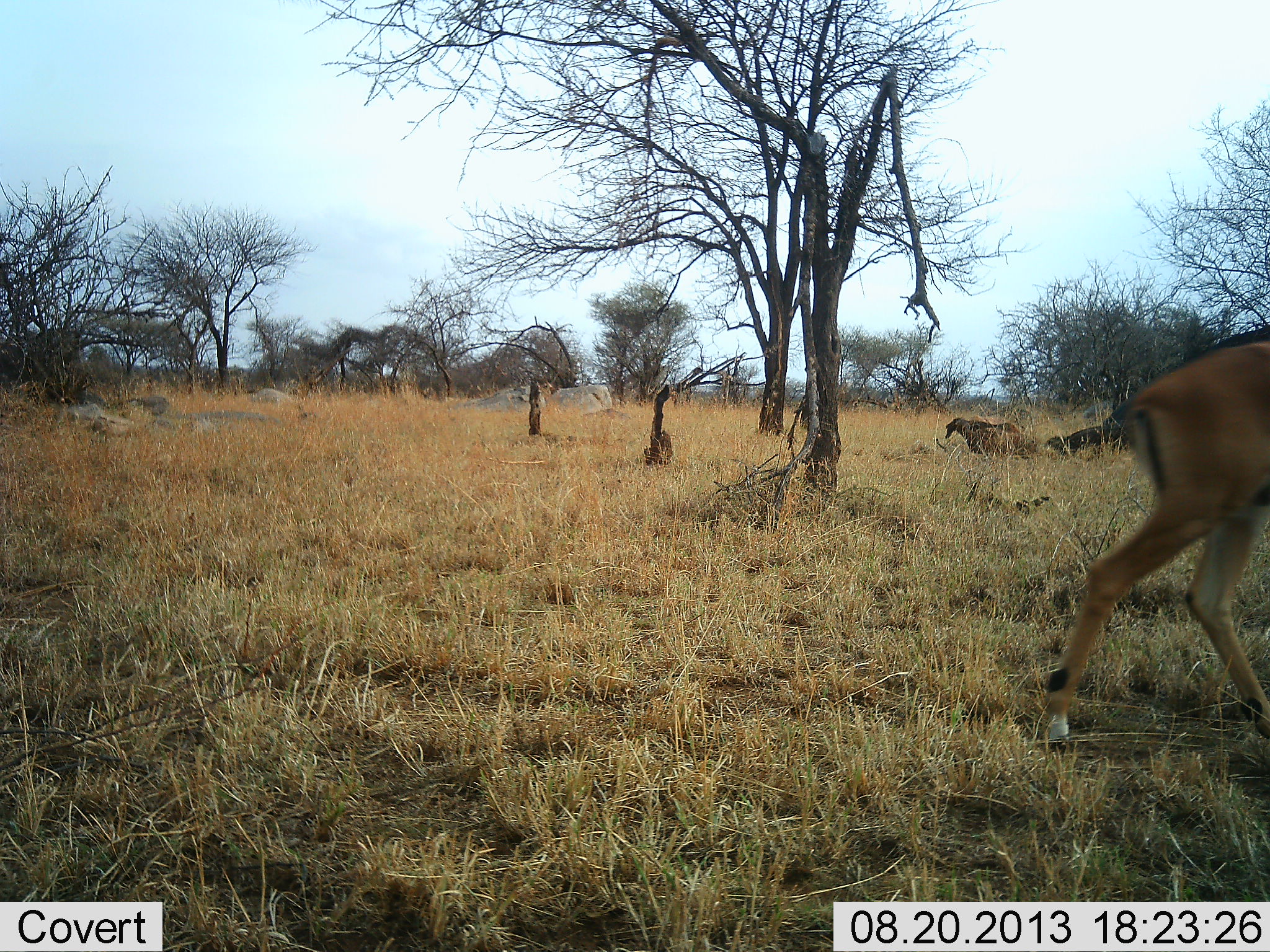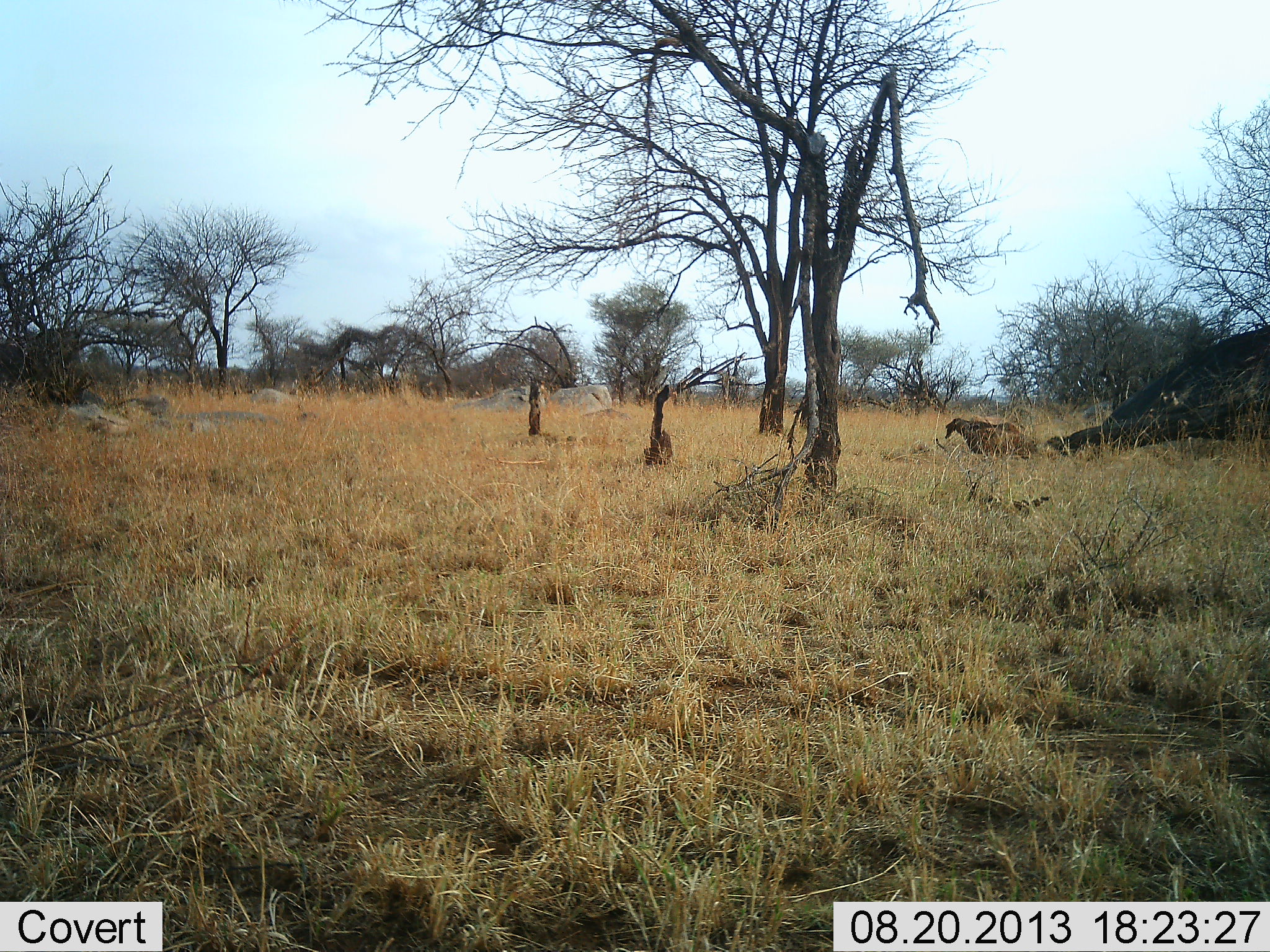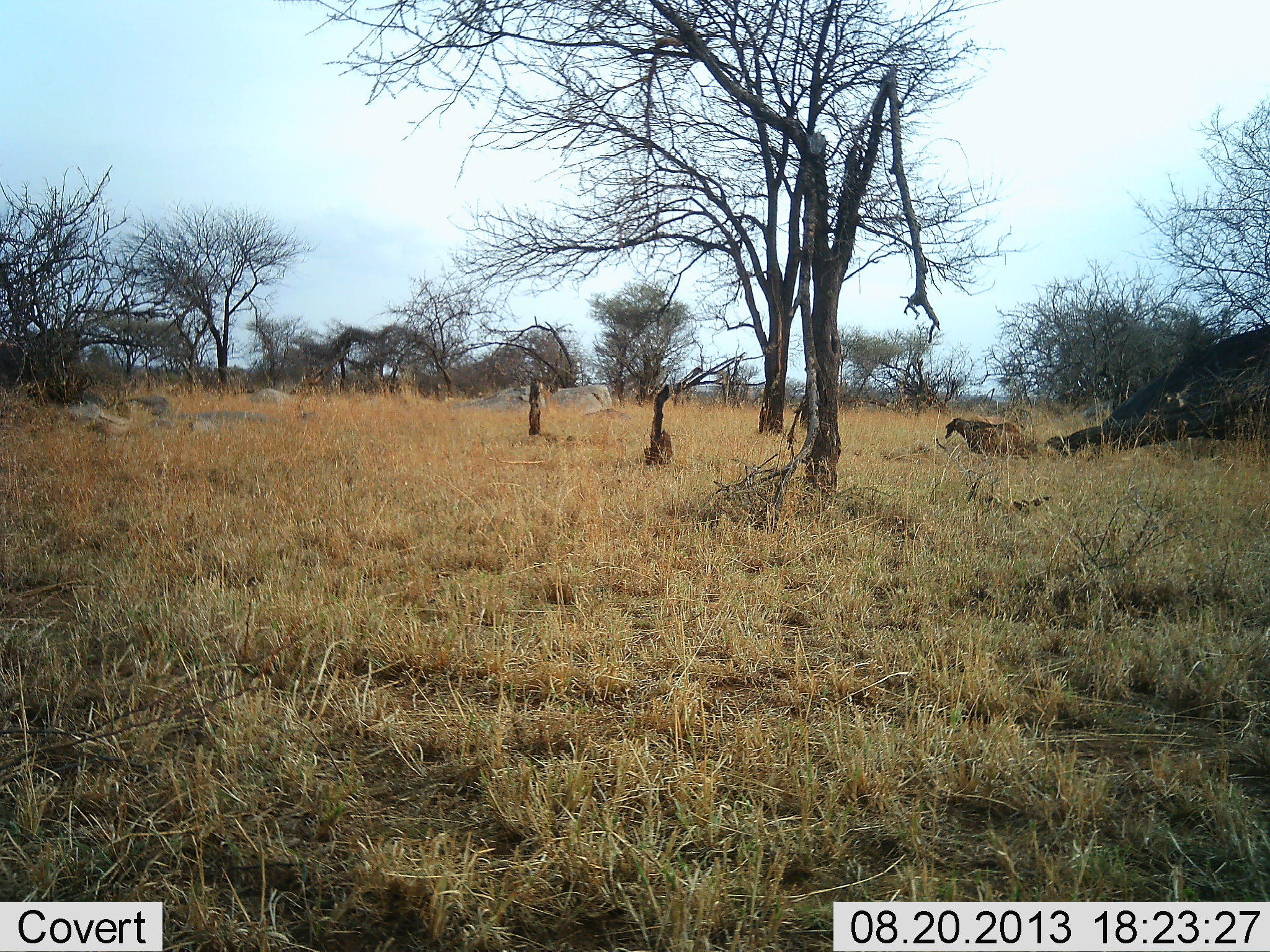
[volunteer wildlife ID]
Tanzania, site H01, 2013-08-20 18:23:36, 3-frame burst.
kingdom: Animalia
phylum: Chordata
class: Mammalia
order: Artiodactyla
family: Bovidae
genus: Aepyceros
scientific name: Aepyceros melampus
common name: impala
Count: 1.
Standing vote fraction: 0%.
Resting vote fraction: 0%.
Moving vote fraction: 100%.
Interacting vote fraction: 0%.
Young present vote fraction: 0%.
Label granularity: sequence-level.